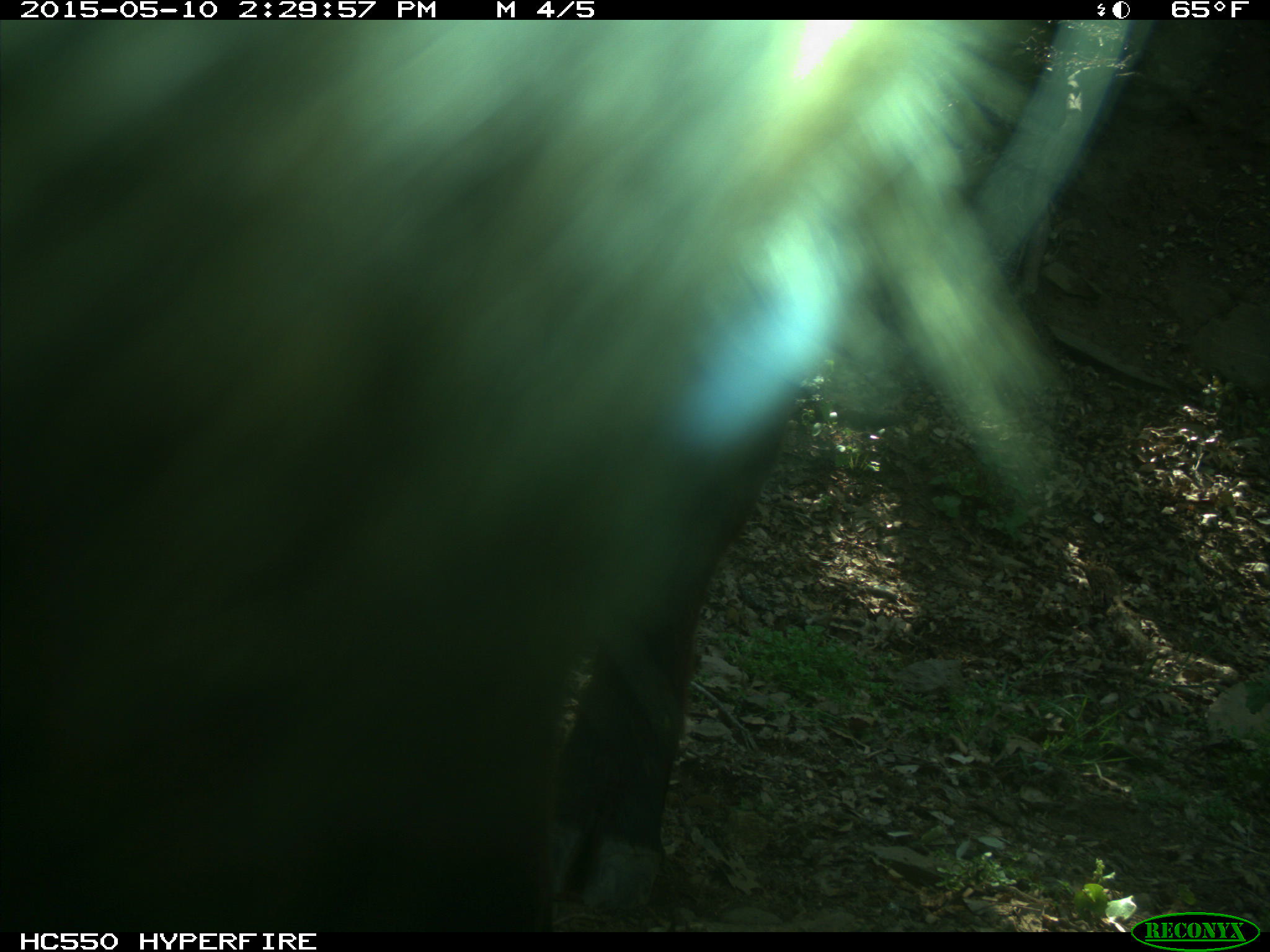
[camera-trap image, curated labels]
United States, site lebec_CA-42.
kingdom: Animalia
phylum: Chordata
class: Mammalia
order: Artiodactyla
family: Bovidae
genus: Bos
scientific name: Bos taurus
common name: domestic cow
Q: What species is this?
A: Bos taurus (domestic cow).